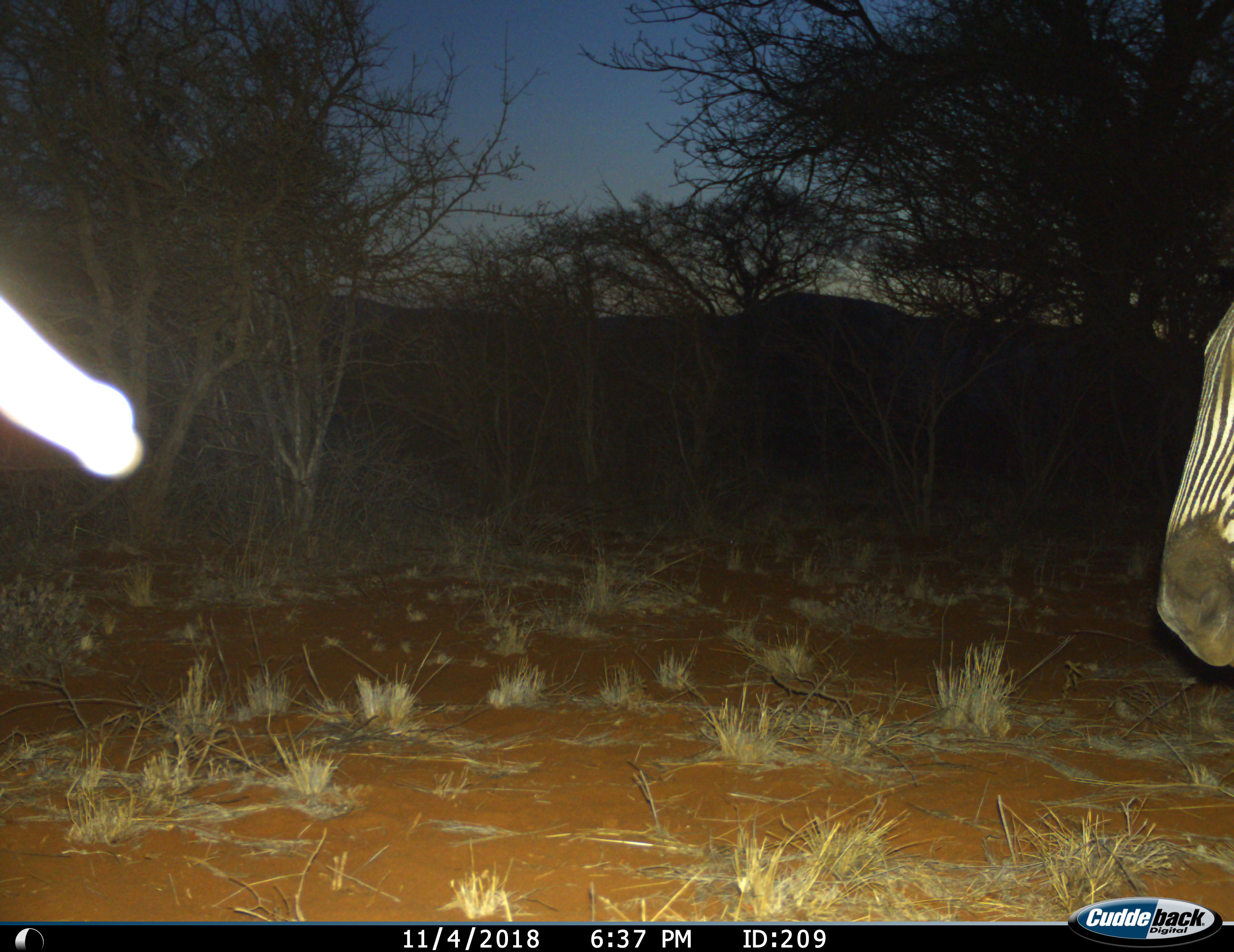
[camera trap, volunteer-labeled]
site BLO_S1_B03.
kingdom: Animalia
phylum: Chordata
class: Mammalia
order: Perissodactyla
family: Equidae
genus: Equus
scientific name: Equus quagga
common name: plains zebra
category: zebraplains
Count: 1.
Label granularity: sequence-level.